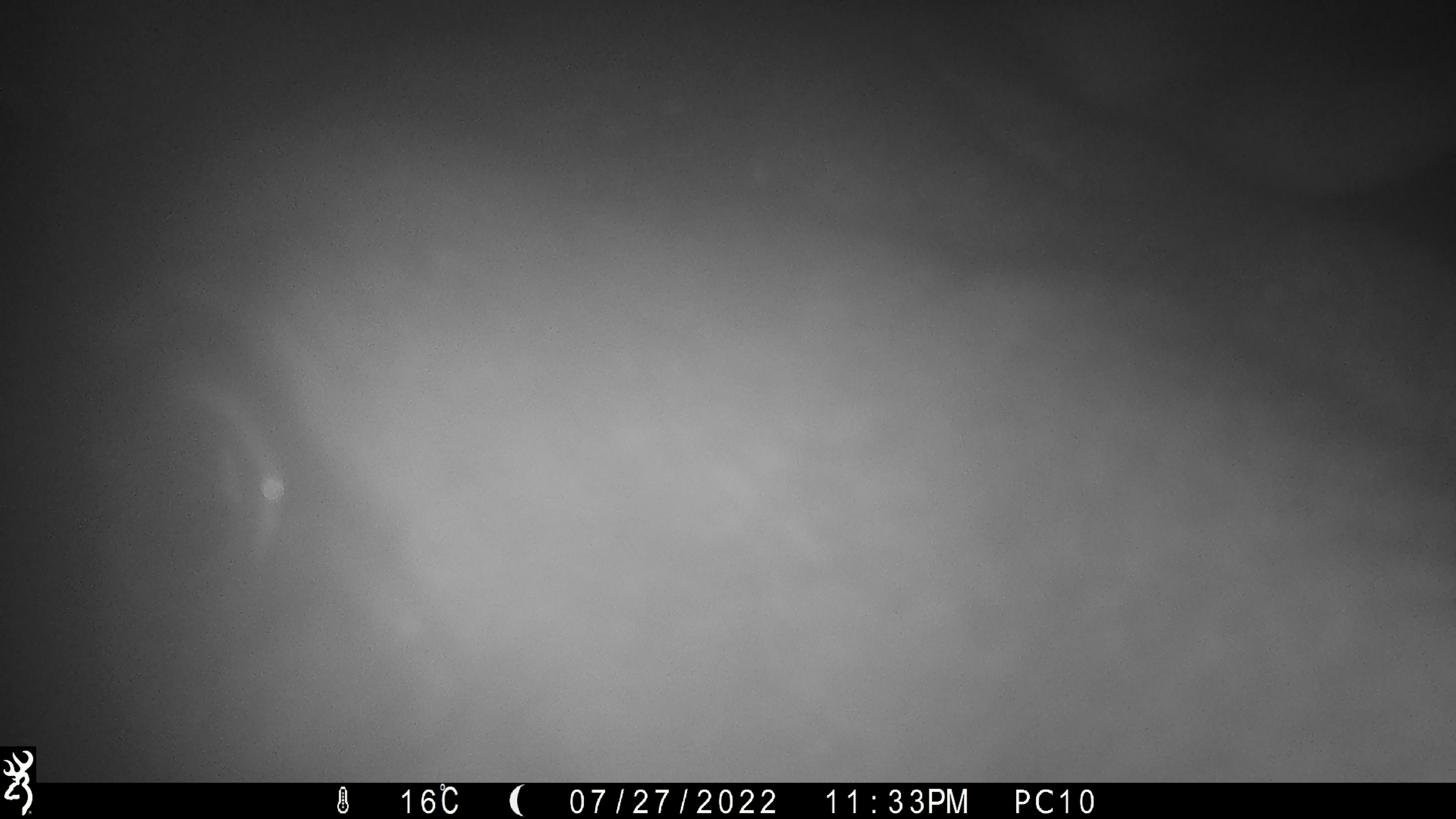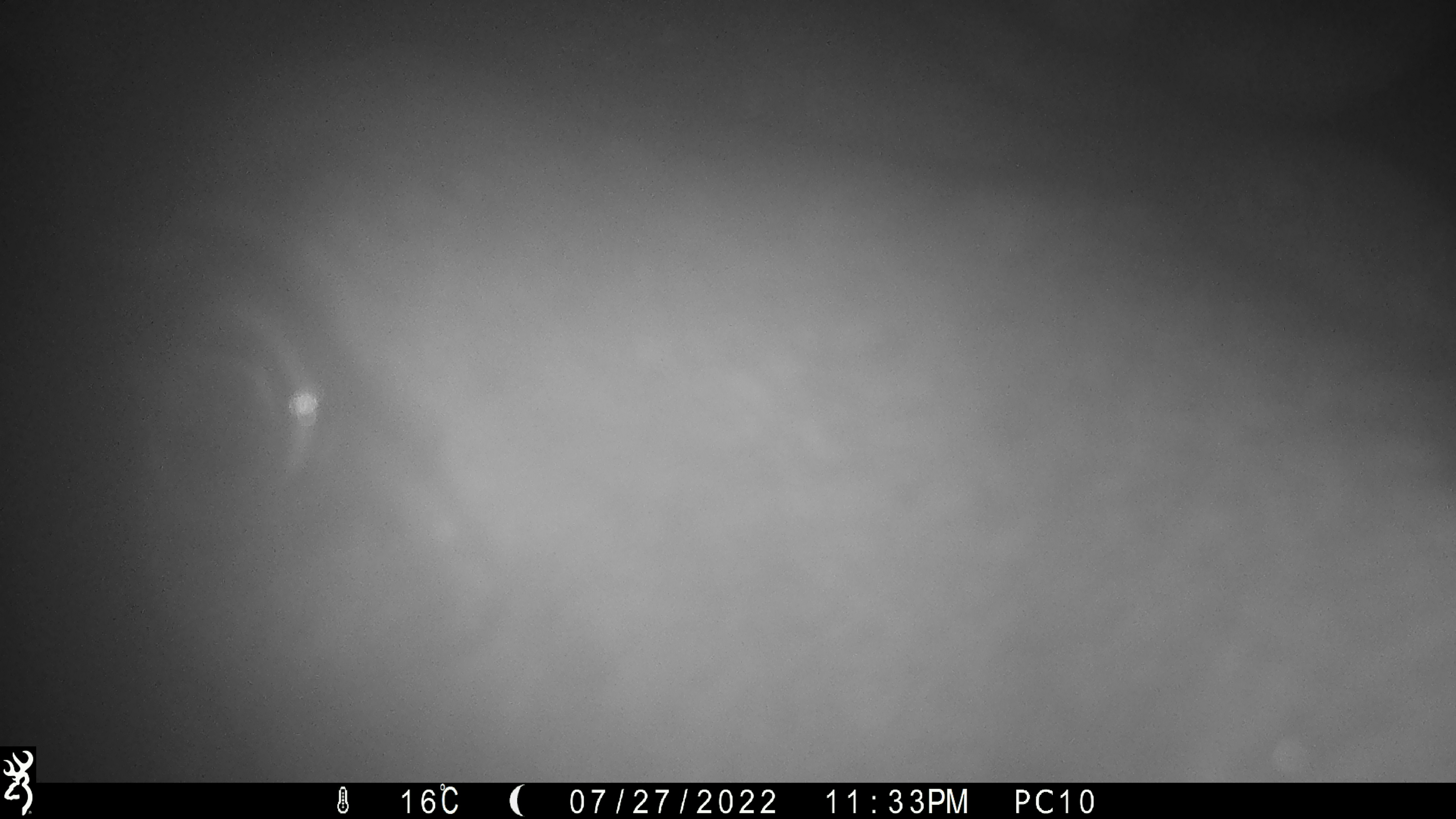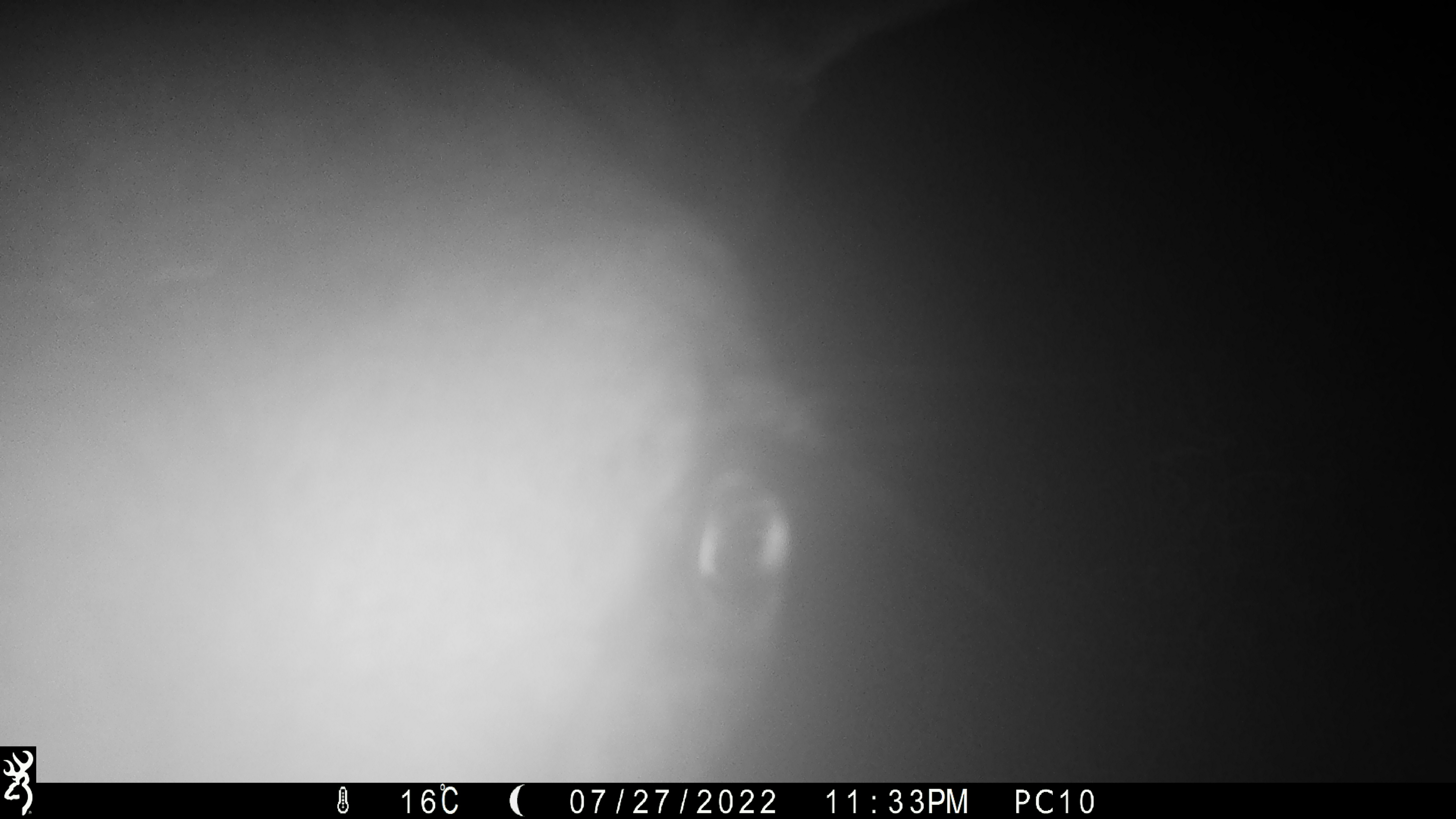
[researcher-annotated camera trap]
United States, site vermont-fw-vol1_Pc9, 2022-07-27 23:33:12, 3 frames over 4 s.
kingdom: Animalia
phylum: Chordata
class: Mammalia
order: Artiodactyla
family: Cervidae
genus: Alces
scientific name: Alces alces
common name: moose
Moose (Alces alces).